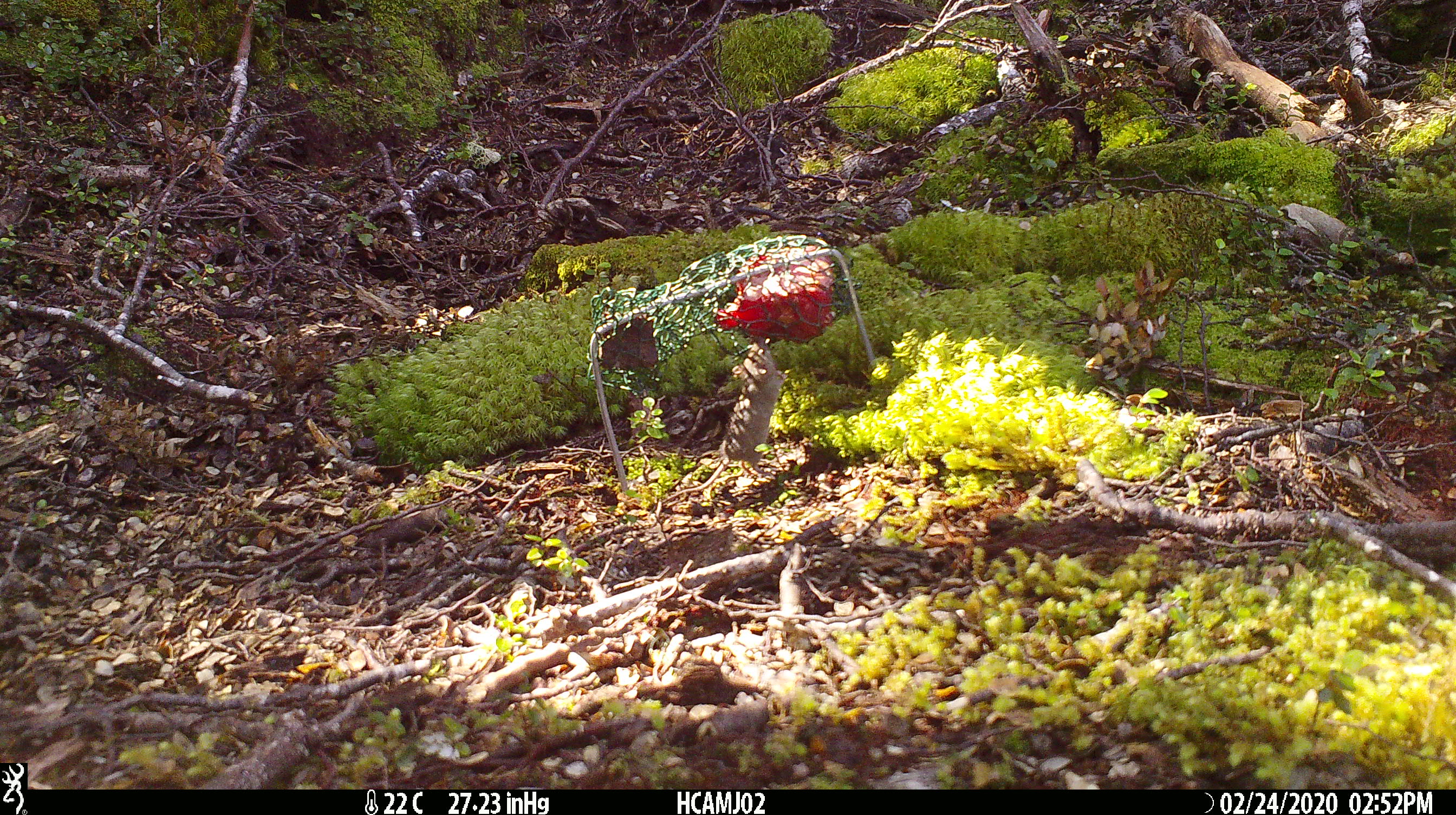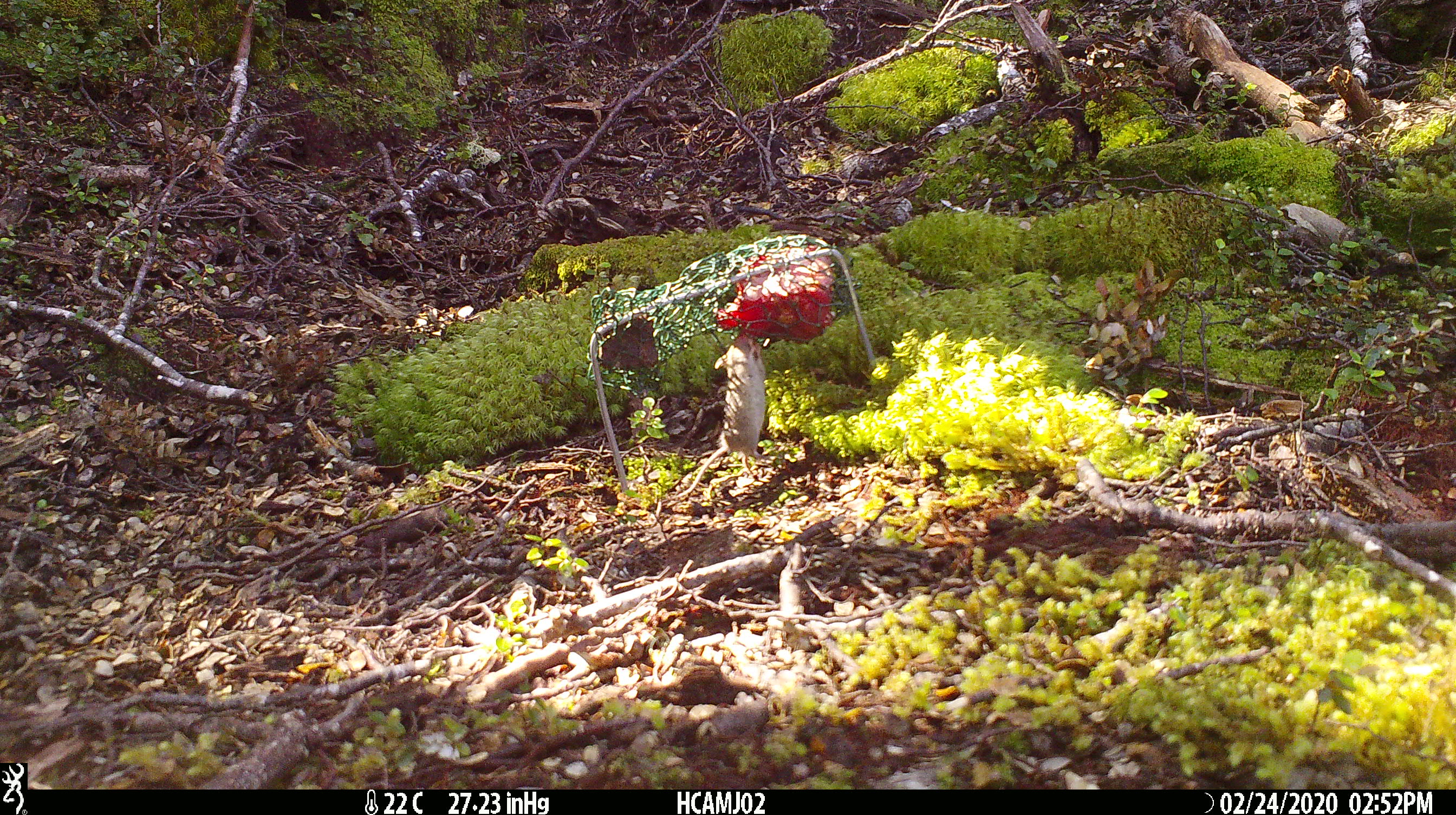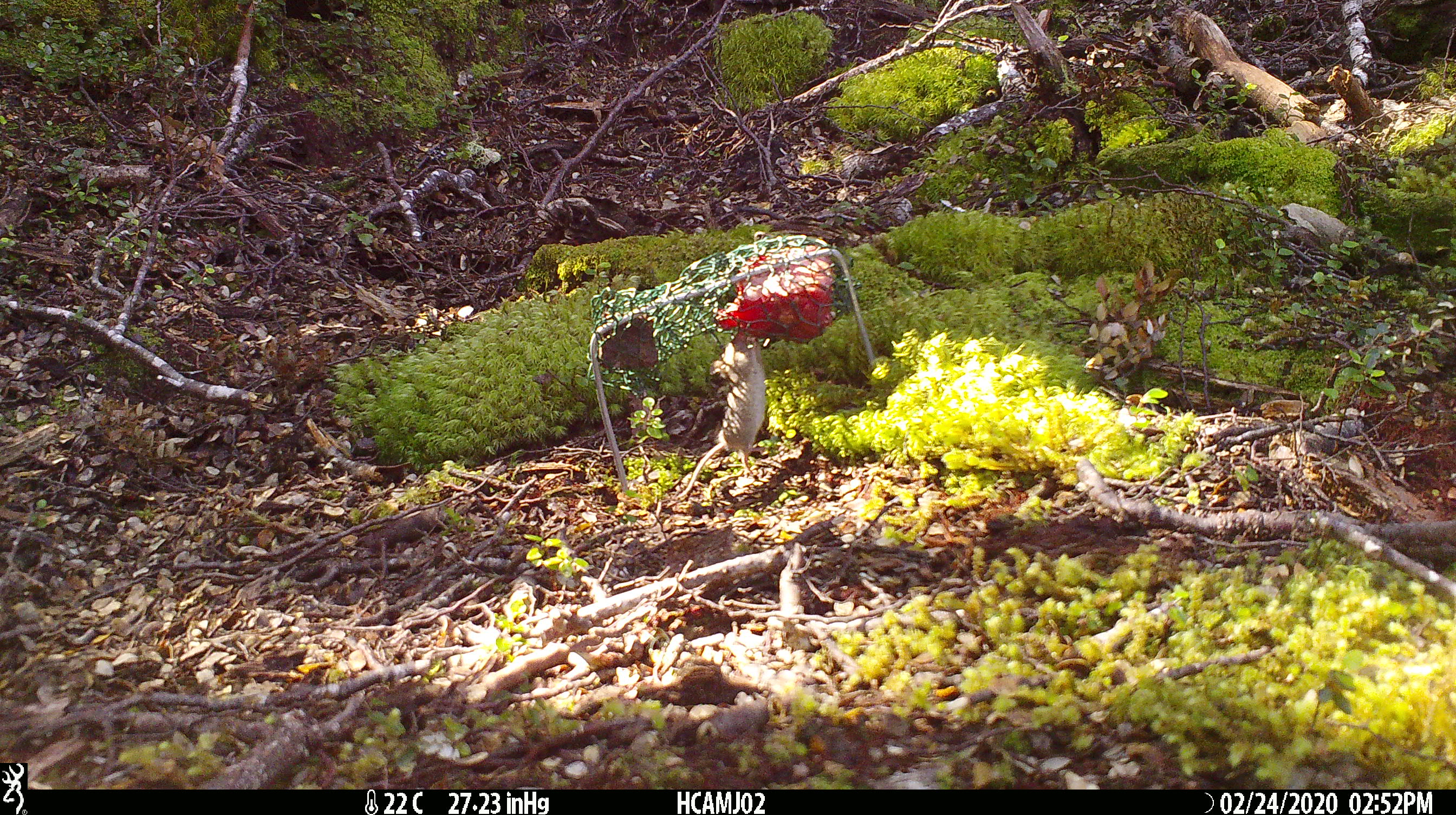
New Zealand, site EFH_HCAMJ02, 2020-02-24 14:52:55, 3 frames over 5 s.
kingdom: Animalia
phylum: Chordata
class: Mammalia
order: Rodentia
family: Muridae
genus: Mus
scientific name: Mus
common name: mouse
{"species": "mouse (Mus)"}